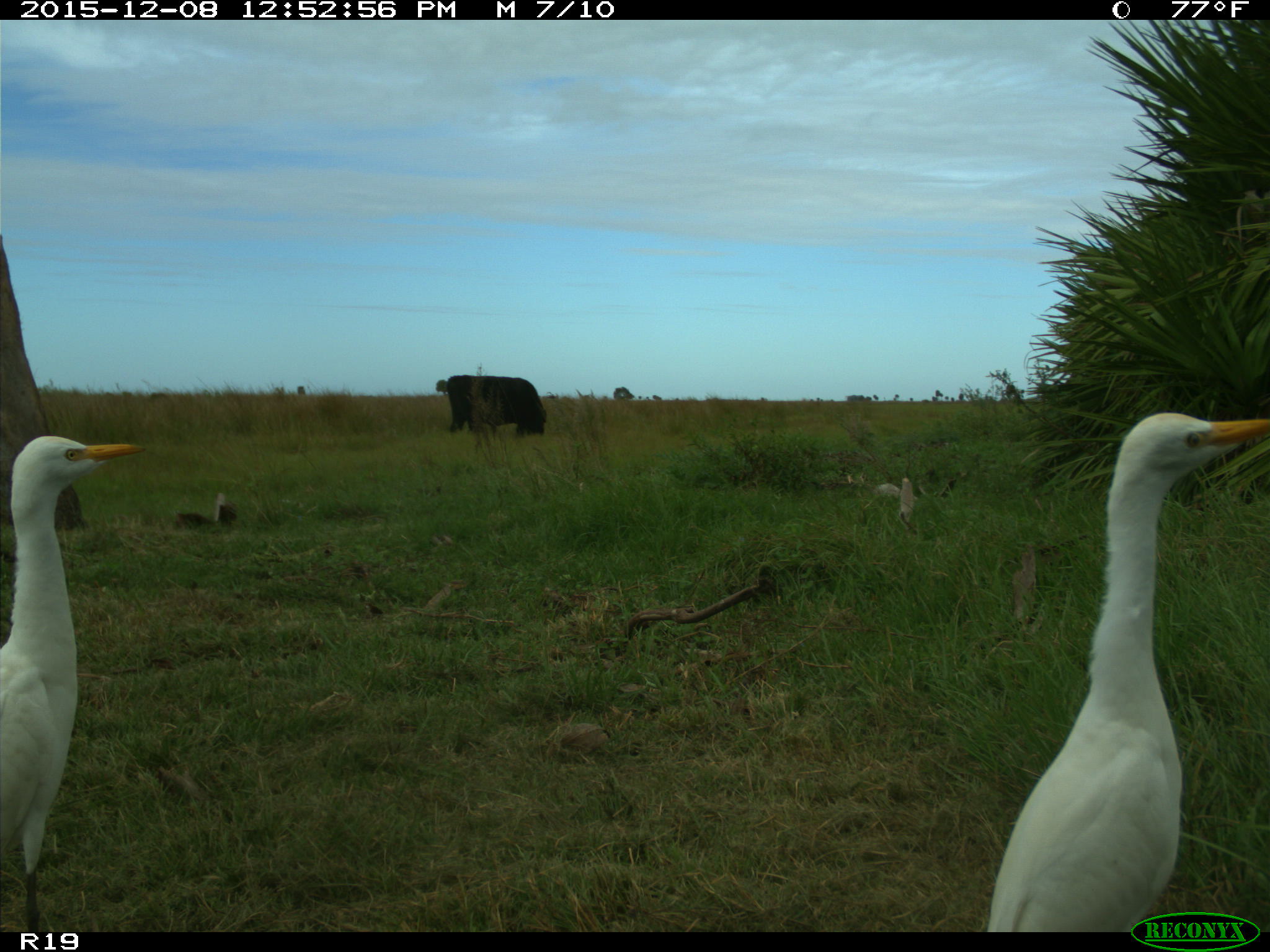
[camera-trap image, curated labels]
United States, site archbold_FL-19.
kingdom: Animalia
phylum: Chordata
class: Mammalia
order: Artiodactyla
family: Bovidae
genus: Bos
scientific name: Bos taurus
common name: domestic cow